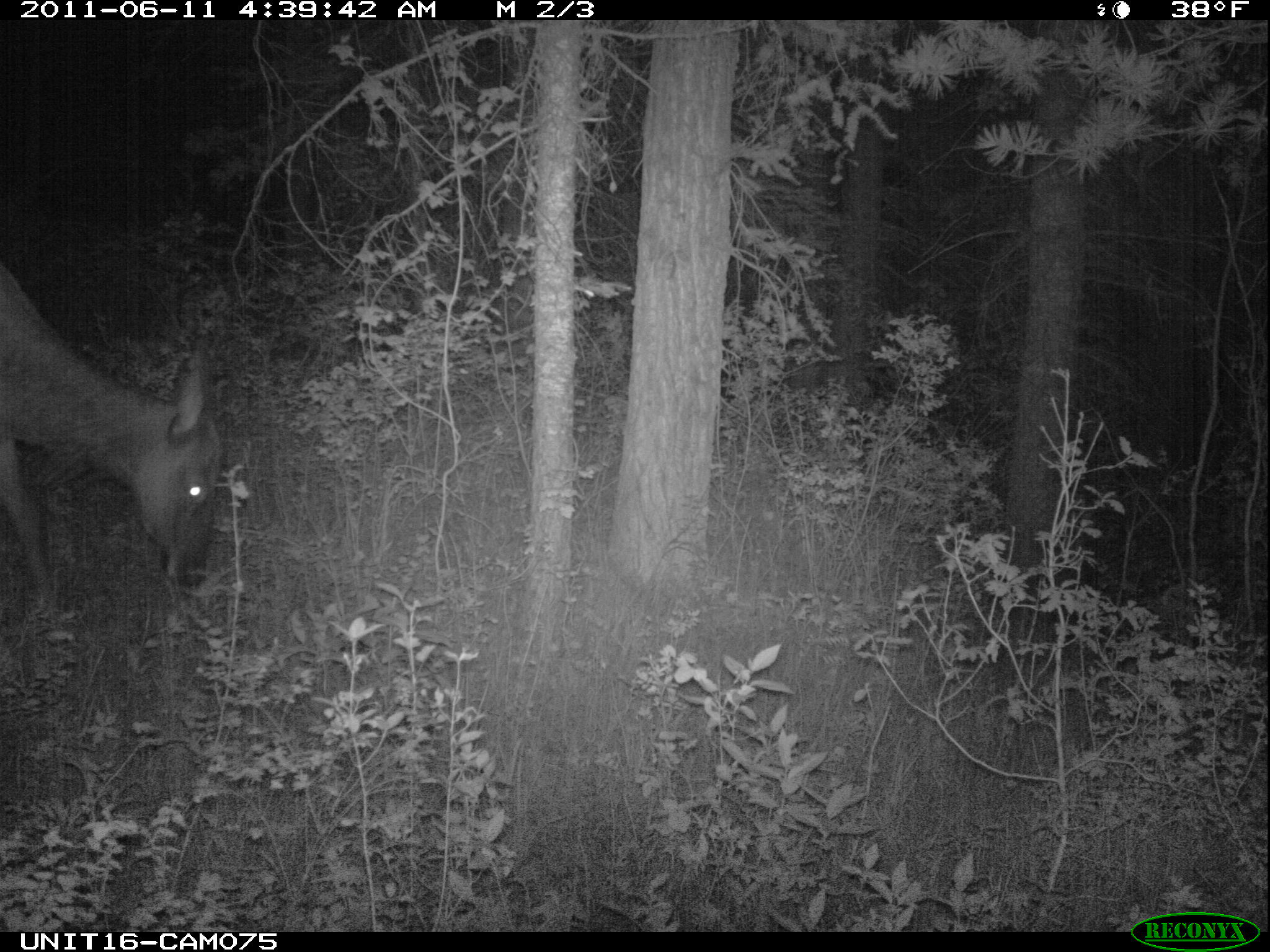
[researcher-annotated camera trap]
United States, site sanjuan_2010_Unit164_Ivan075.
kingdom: Animalia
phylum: Chordata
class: Mammalia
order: Artiodactyla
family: Cervidae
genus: Cervus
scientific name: Cervus elaphus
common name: red deer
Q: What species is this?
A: Cervus elaphus (red deer).